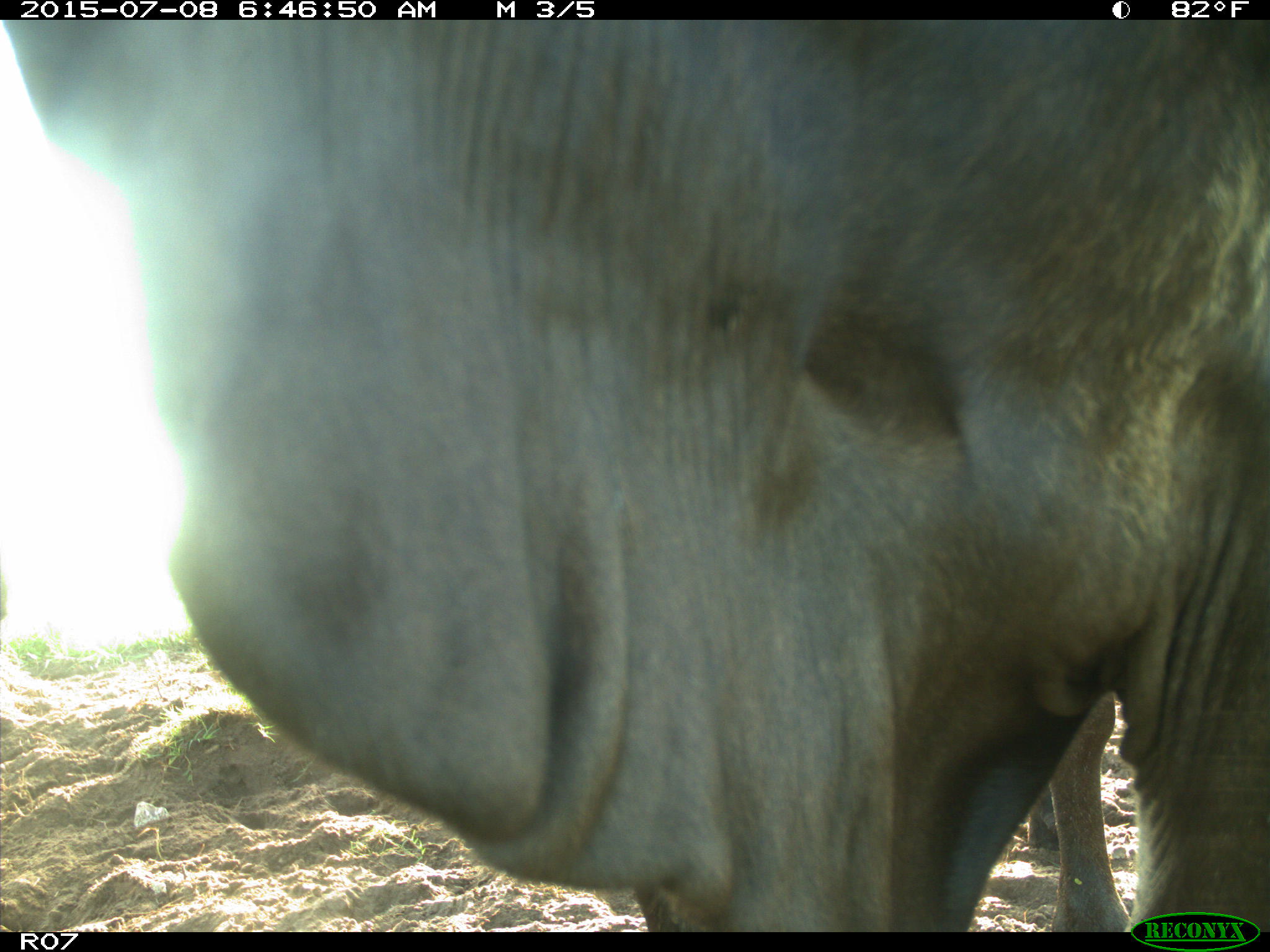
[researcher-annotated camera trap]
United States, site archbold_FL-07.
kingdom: Animalia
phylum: Chordata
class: Mammalia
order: Artiodactyla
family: Bovidae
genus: Bos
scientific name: Bos taurus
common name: domestic cow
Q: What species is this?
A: Bos taurus (domestic cow).